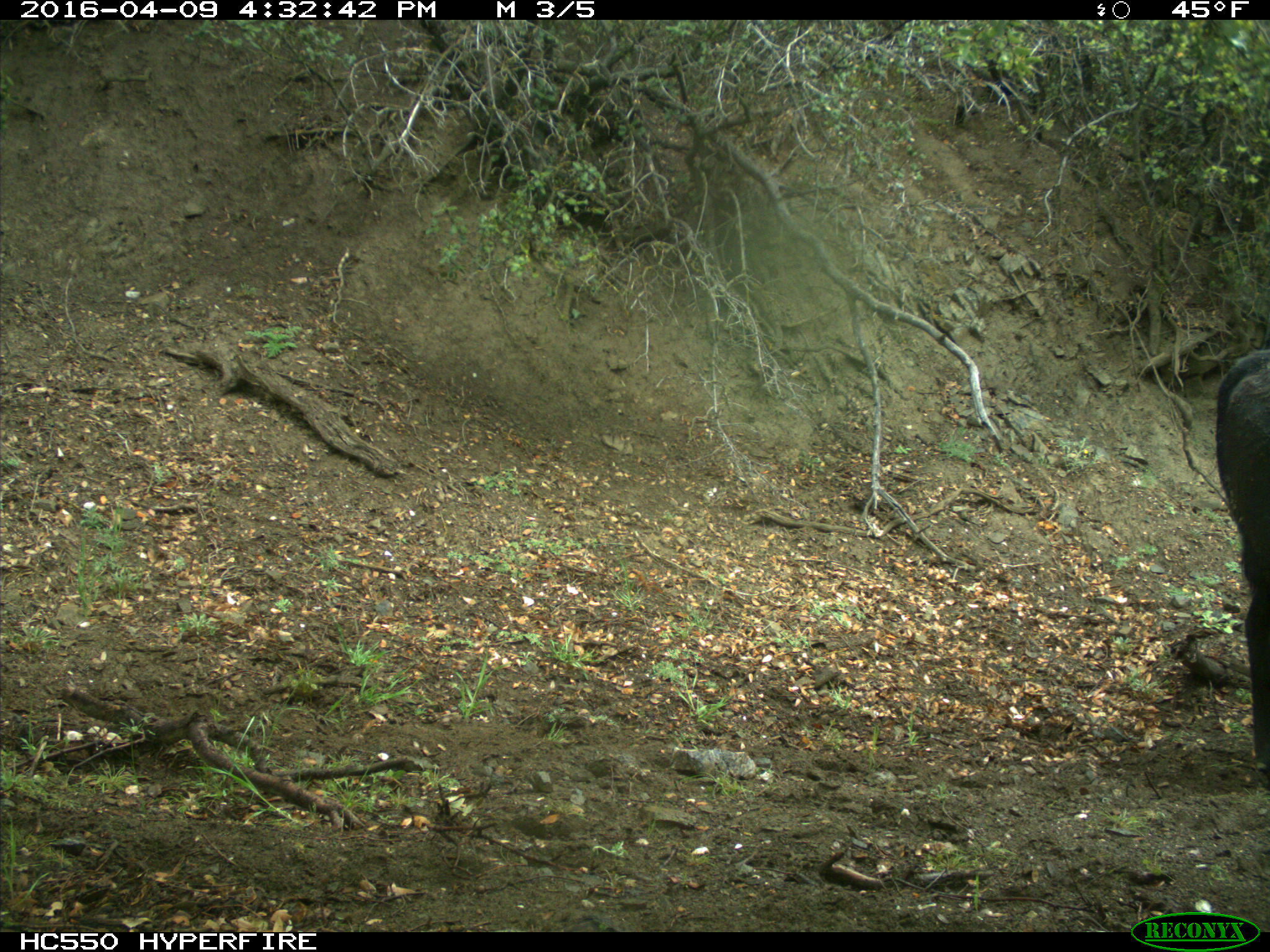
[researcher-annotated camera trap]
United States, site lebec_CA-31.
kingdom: Animalia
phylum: Chordata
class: Mammalia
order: Artiodactyla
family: Bovidae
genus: Bos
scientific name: Bos taurus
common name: domestic cow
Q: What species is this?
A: Bos taurus (domestic cow).